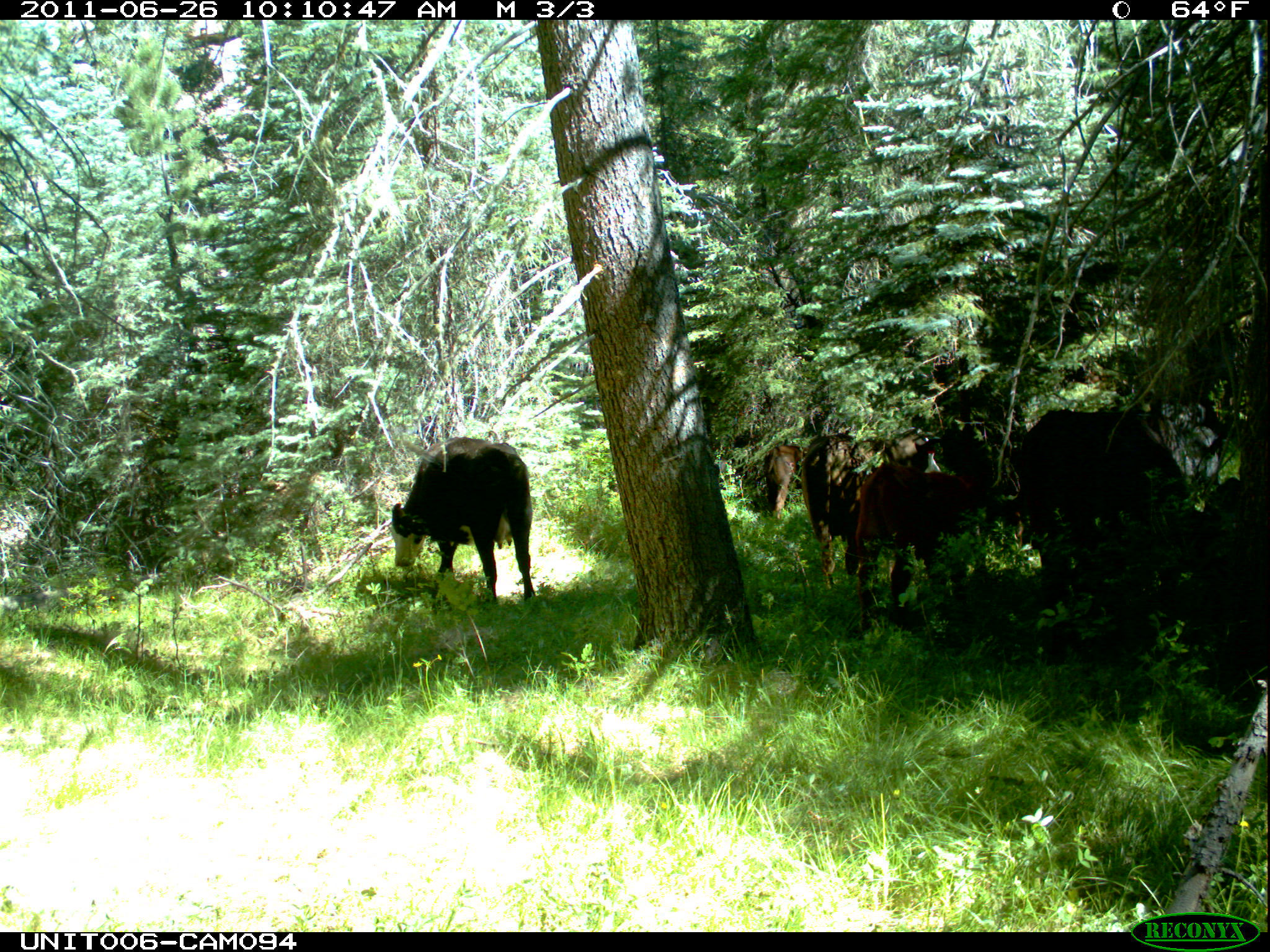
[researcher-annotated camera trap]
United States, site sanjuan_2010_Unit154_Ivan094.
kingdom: Animalia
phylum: Chordata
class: Mammalia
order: Artiodactyla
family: Bovidae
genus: Bos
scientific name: Bos taurus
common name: domestic cow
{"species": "Bos taurus (domestic cow)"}